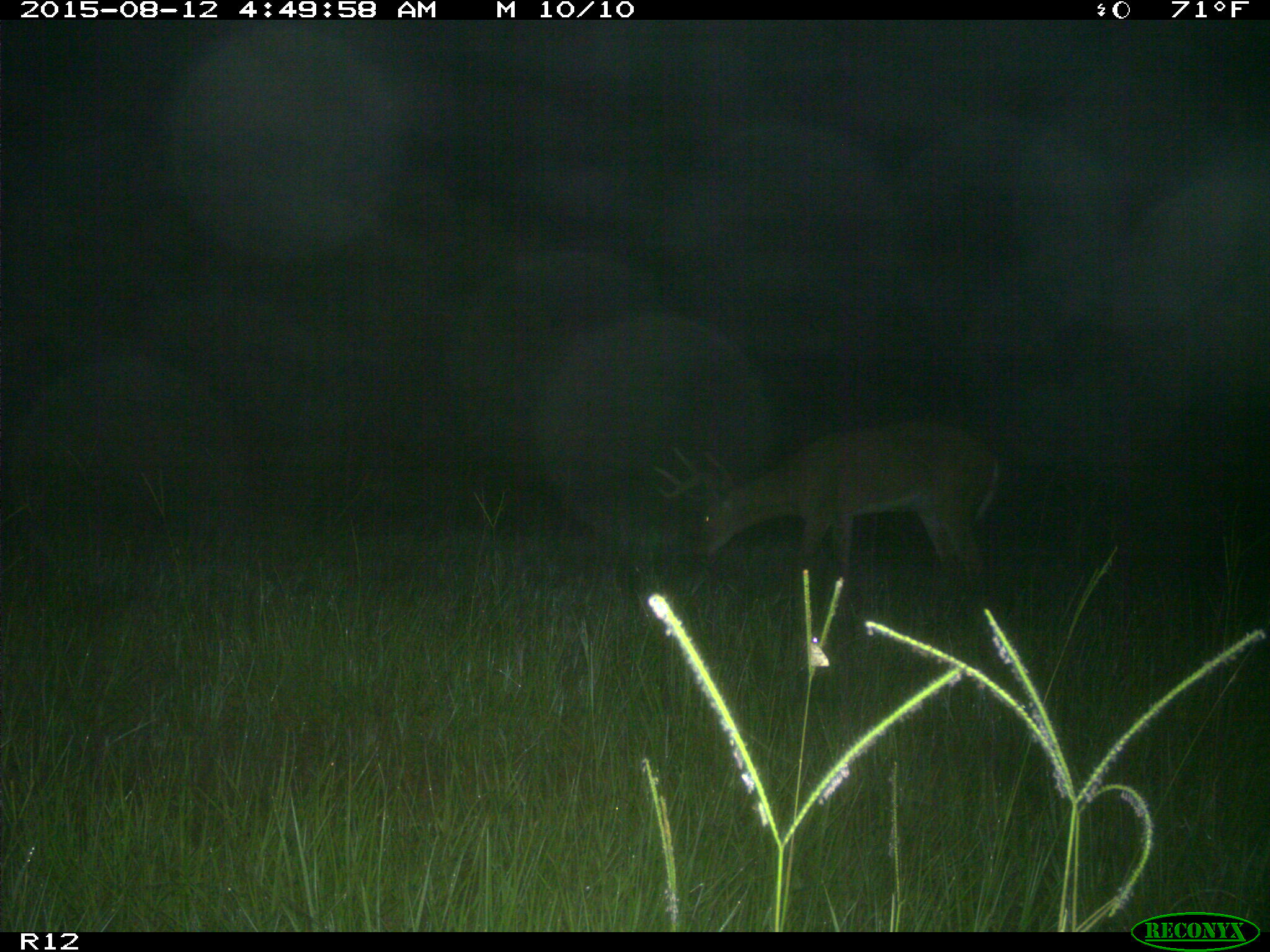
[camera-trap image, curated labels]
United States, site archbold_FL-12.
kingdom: Animalia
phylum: Chordata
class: Mammalia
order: Artiodactyla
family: Cervidae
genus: Odocoileus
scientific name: Odocoileus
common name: deer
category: unidentified deer